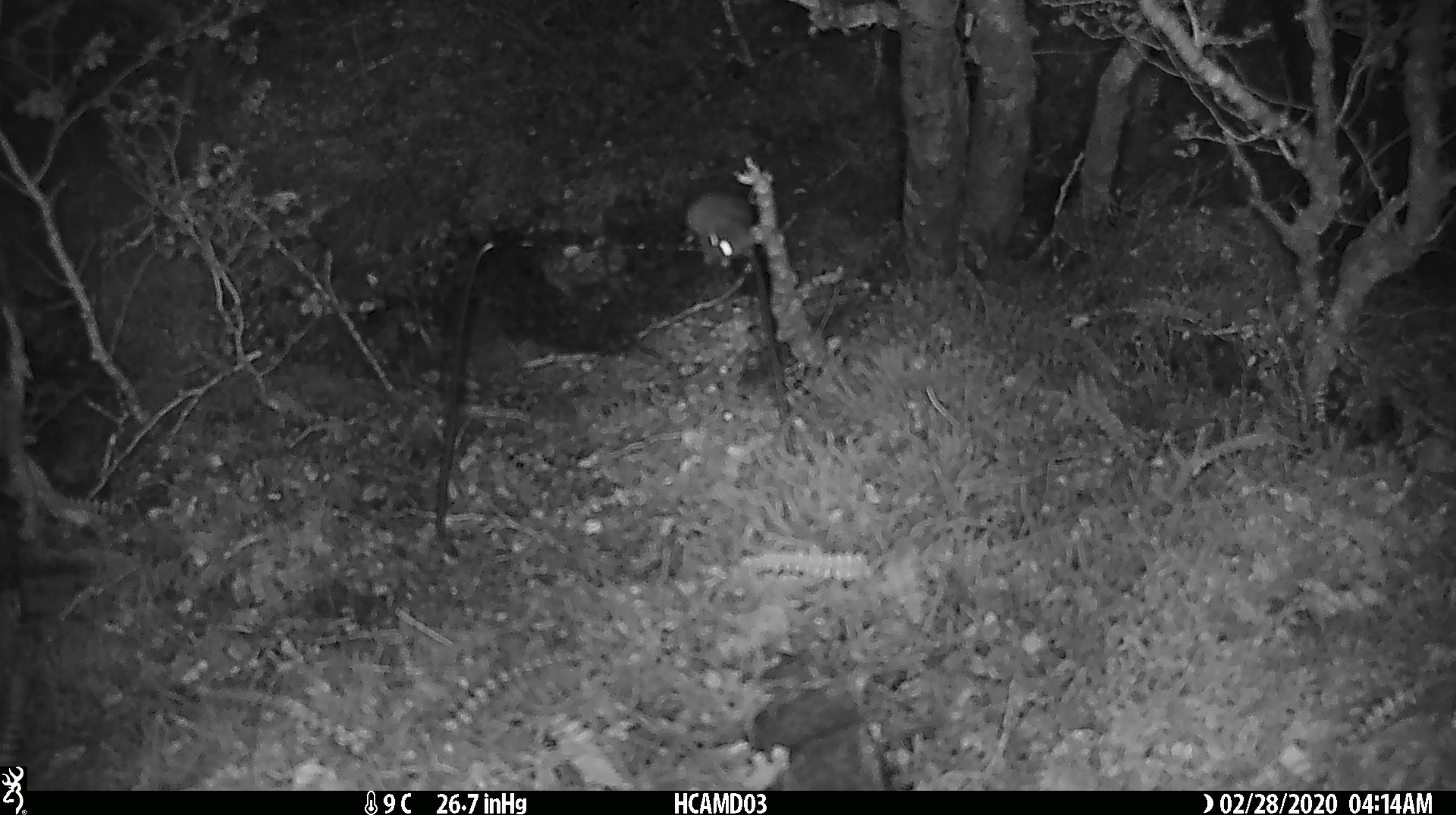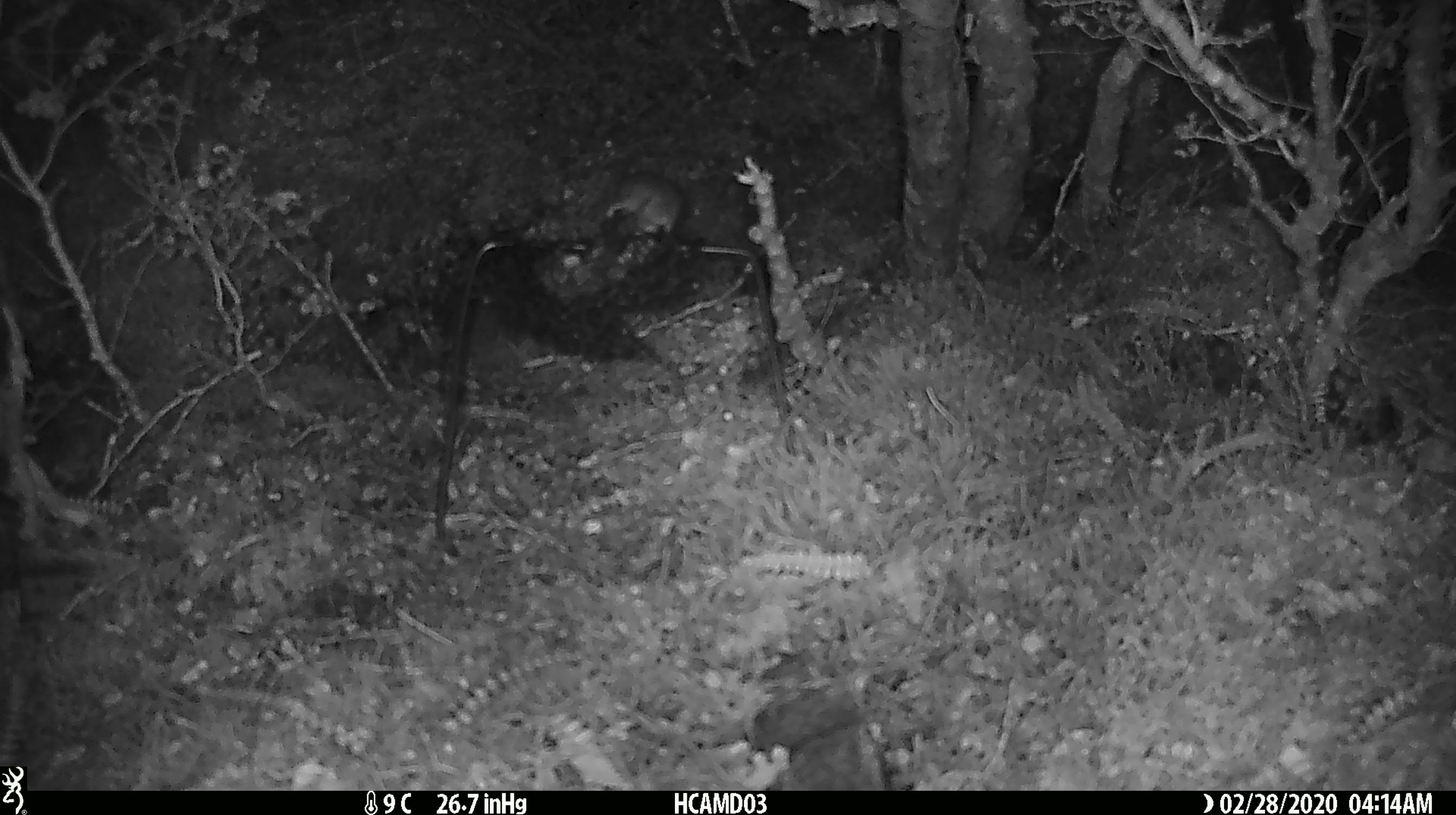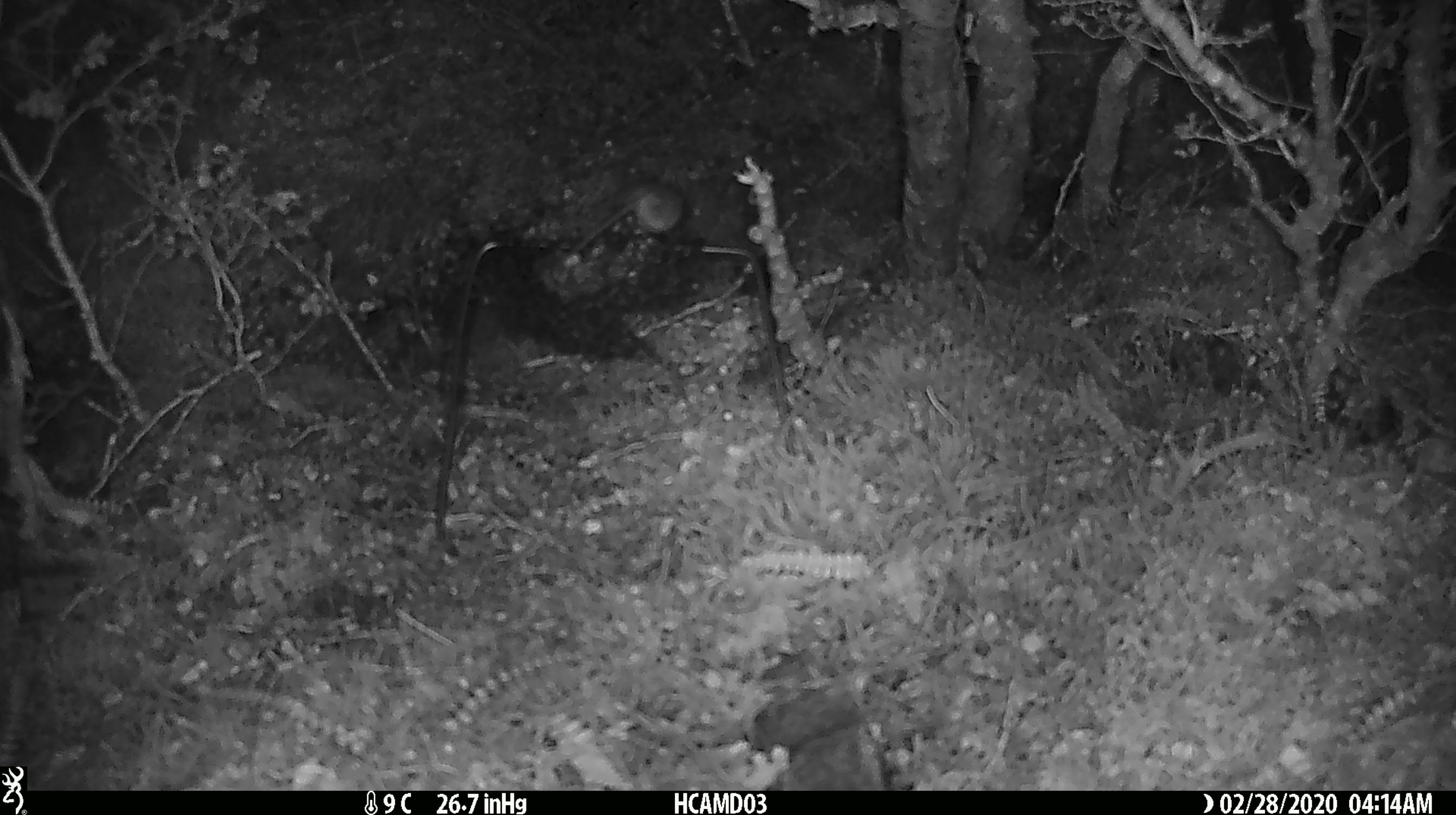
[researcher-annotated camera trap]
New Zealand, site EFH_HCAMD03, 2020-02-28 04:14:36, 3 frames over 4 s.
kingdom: Animalia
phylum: Chordata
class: Mammalia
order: Rodentia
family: Muridae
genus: Mus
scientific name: Mus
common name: mouse